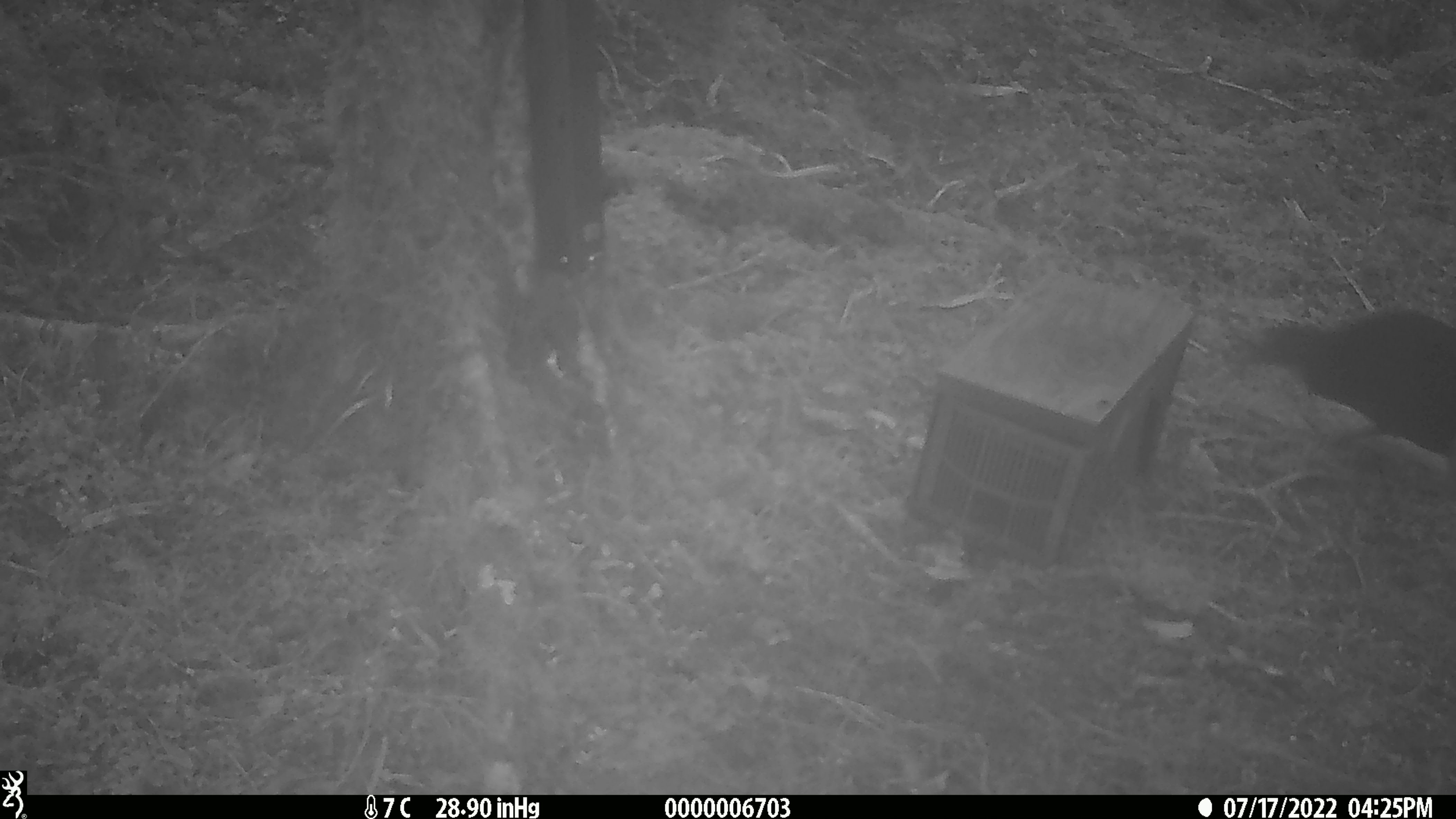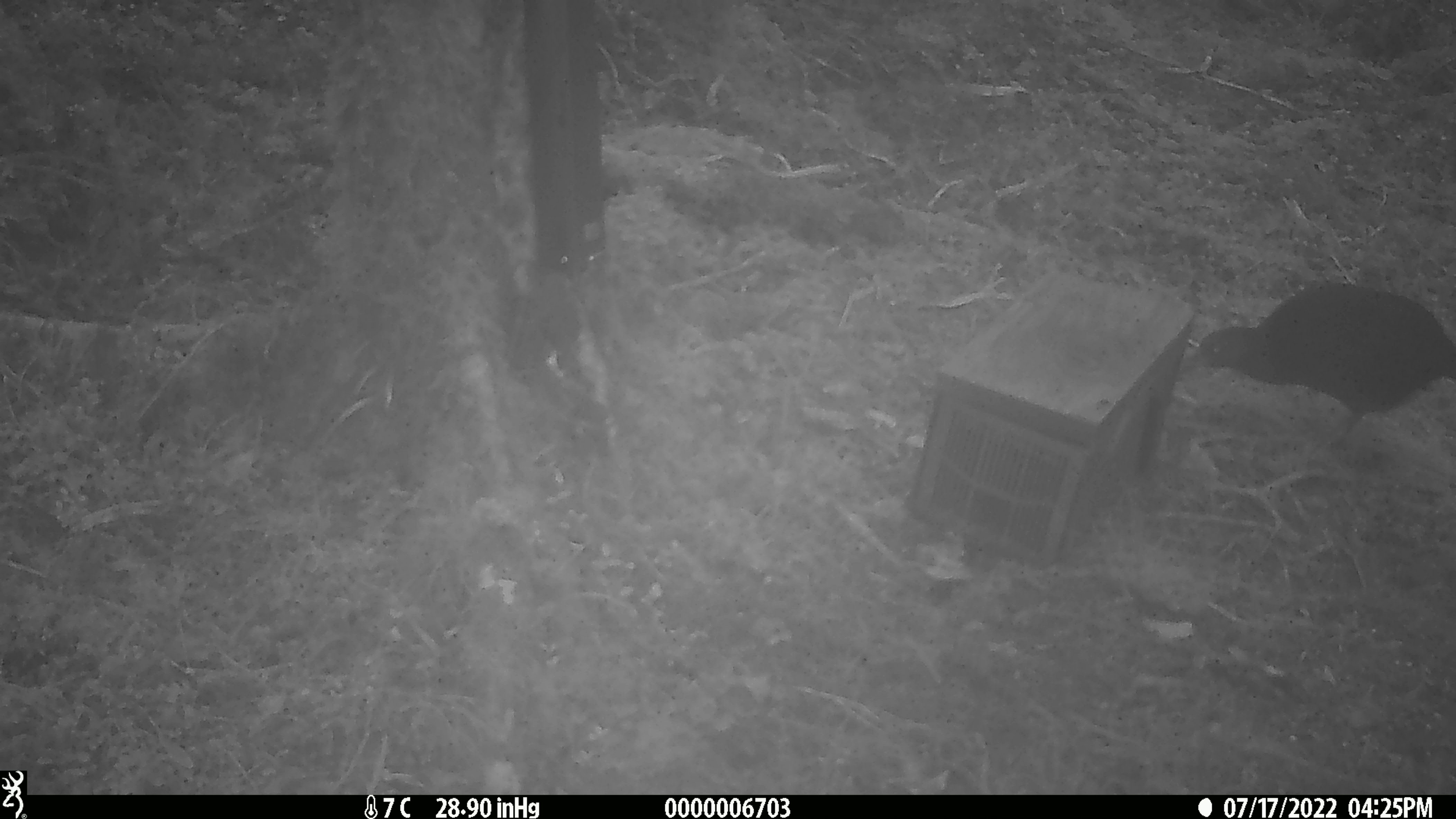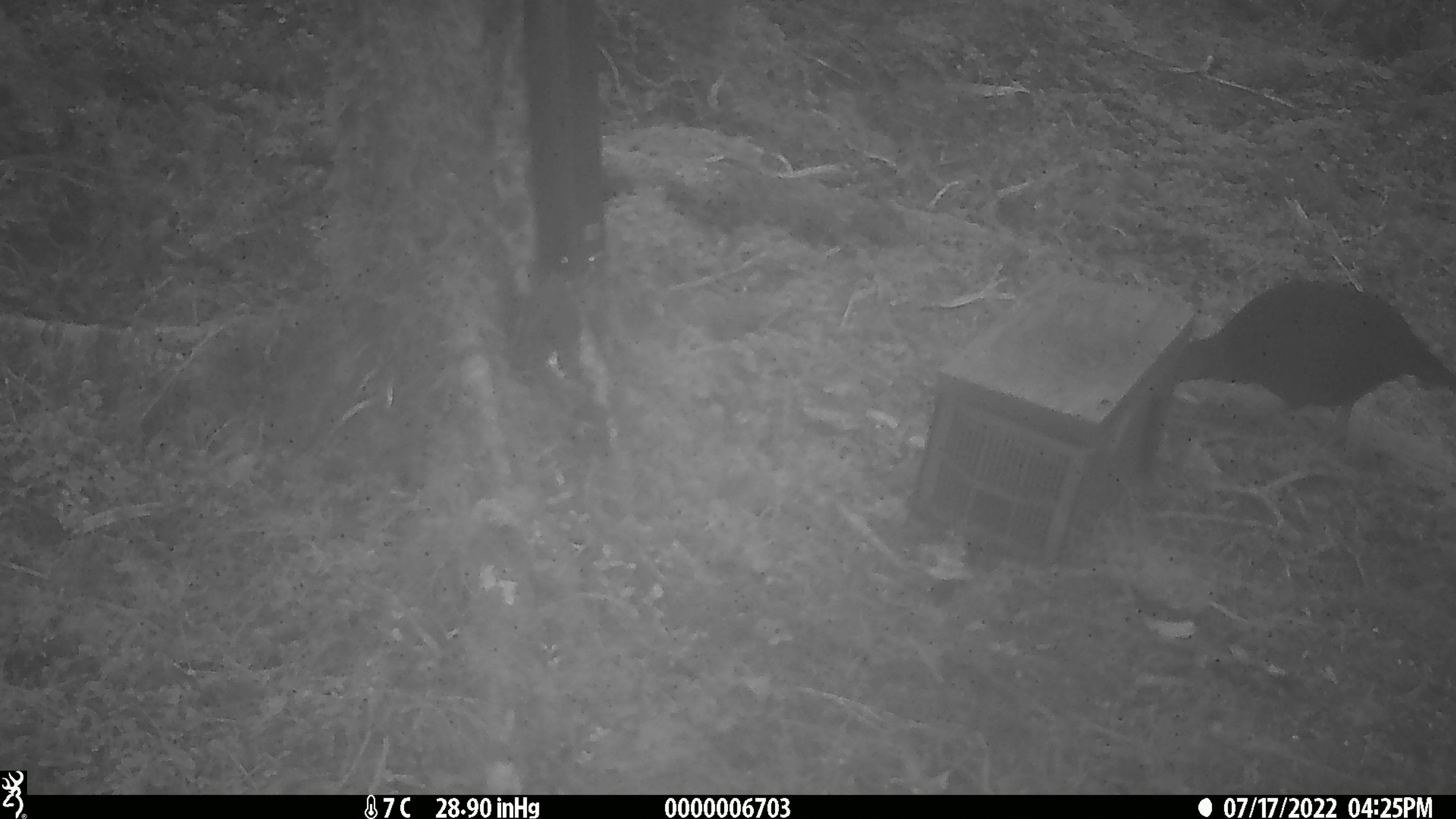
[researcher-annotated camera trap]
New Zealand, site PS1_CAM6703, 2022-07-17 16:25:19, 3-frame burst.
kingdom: Animalia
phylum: Chordata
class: Aves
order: Gruiformes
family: Rallidae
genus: Gallirallus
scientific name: Gallirallus australis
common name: weka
Weka (Gallirallus australis).